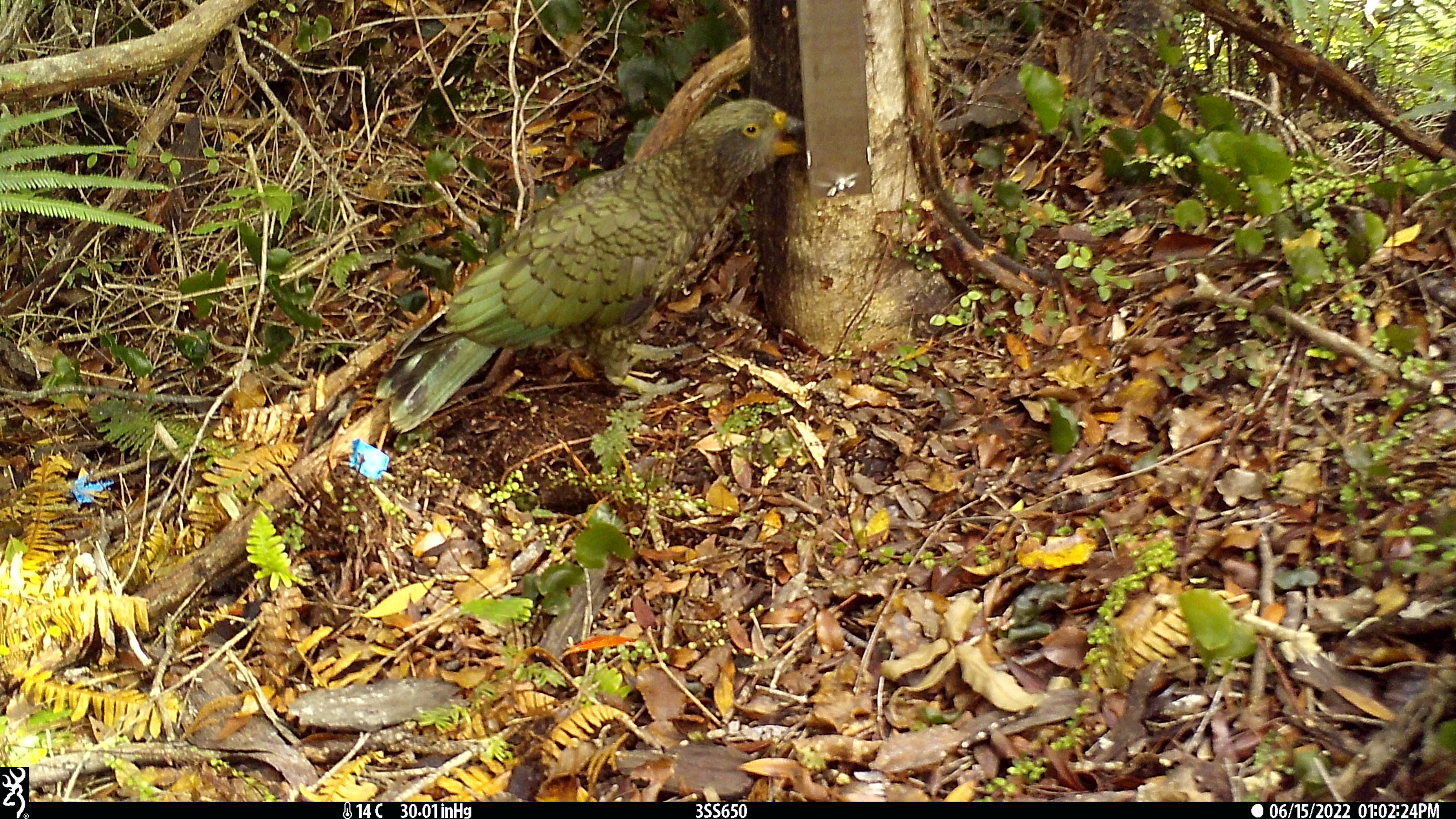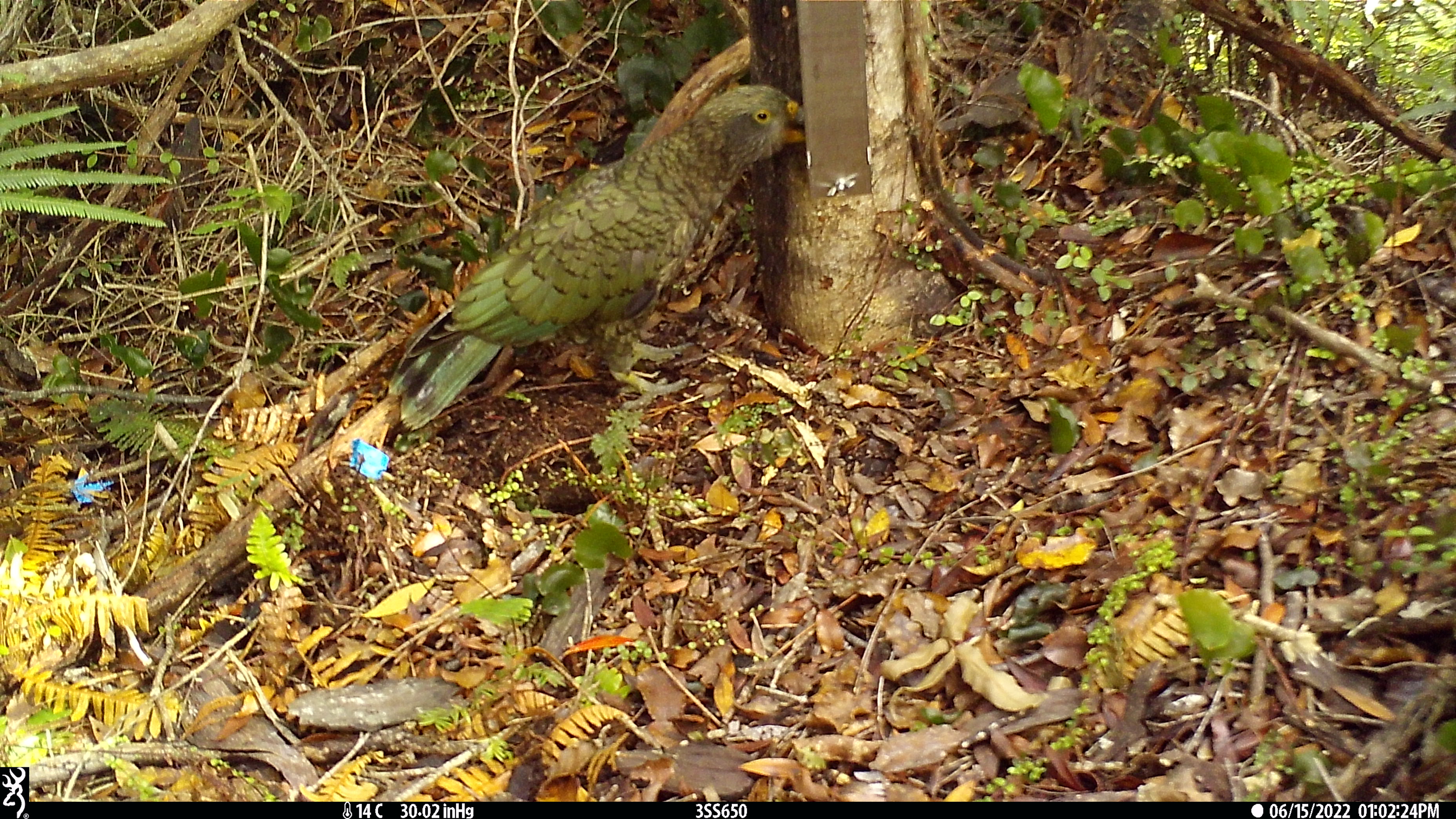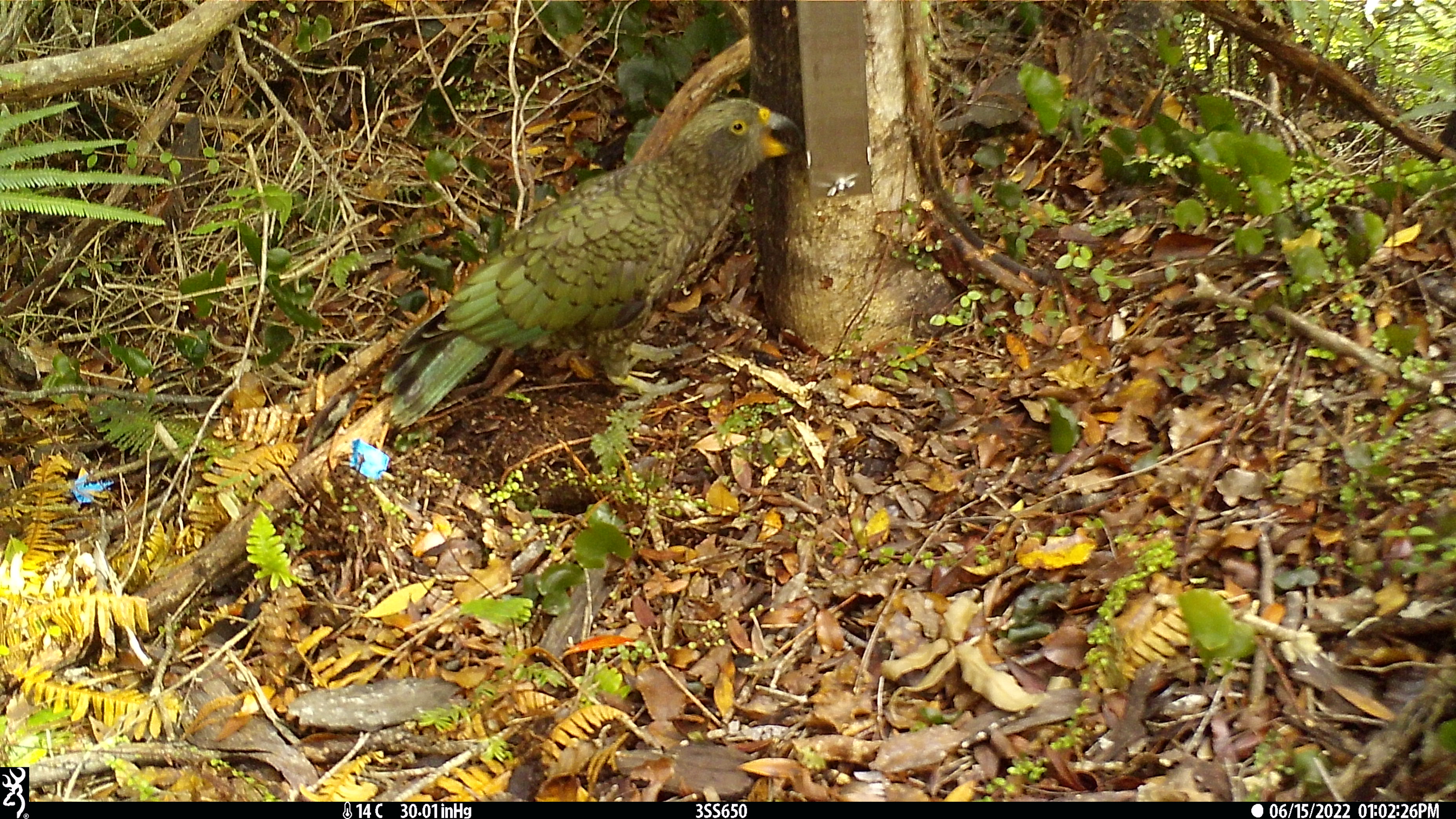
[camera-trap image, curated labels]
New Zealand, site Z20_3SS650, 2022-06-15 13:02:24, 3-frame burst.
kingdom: Animalia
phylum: Chordata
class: Aves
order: Psittaciformes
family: Strigopidae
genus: Nestor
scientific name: Nestor notabilis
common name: kea